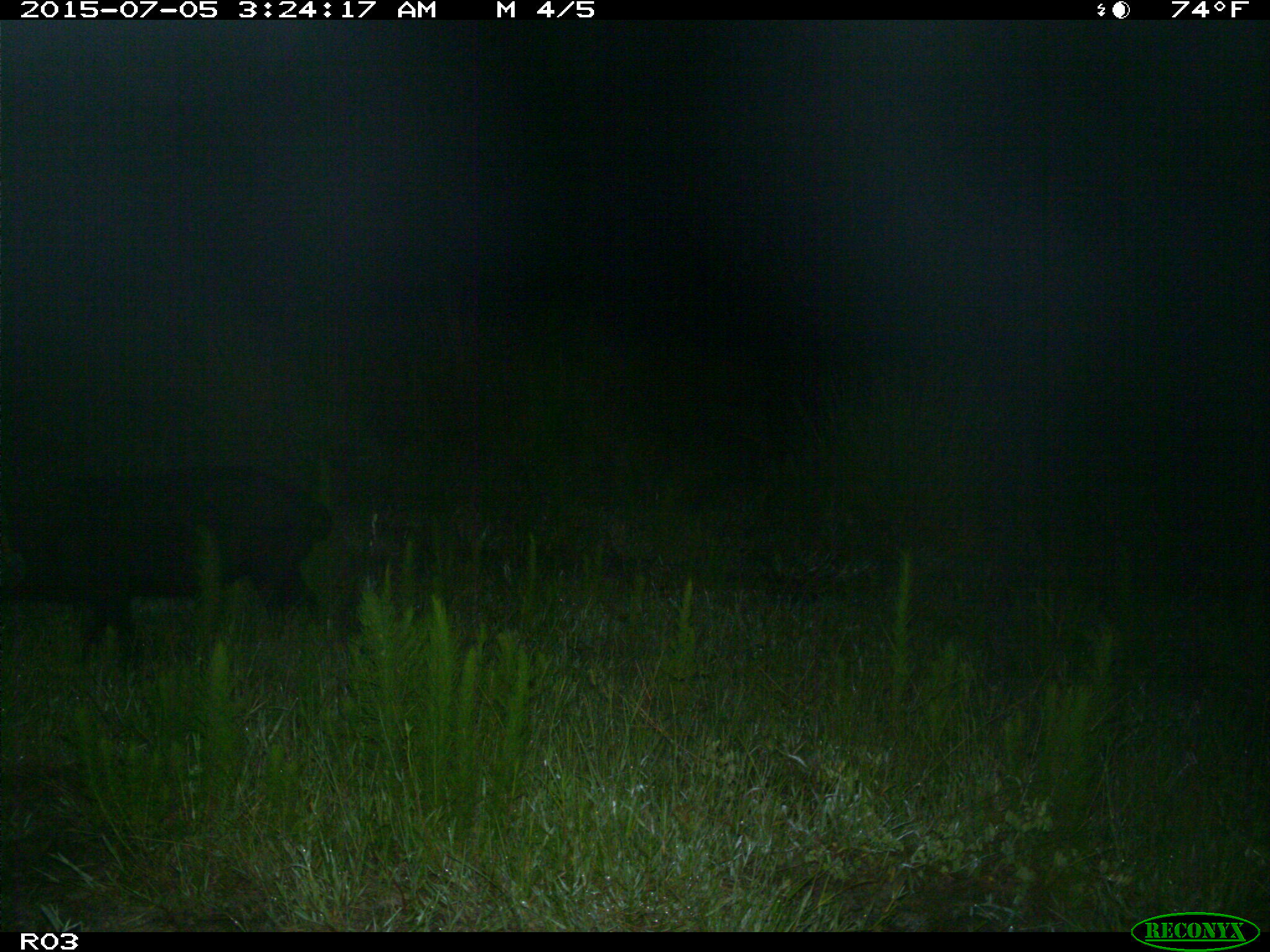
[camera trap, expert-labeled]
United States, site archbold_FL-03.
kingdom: Animalia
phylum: Chordata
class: Mammalia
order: Artiodactyla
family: Suidae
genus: Sus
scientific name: Sus scrofa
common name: wild boar